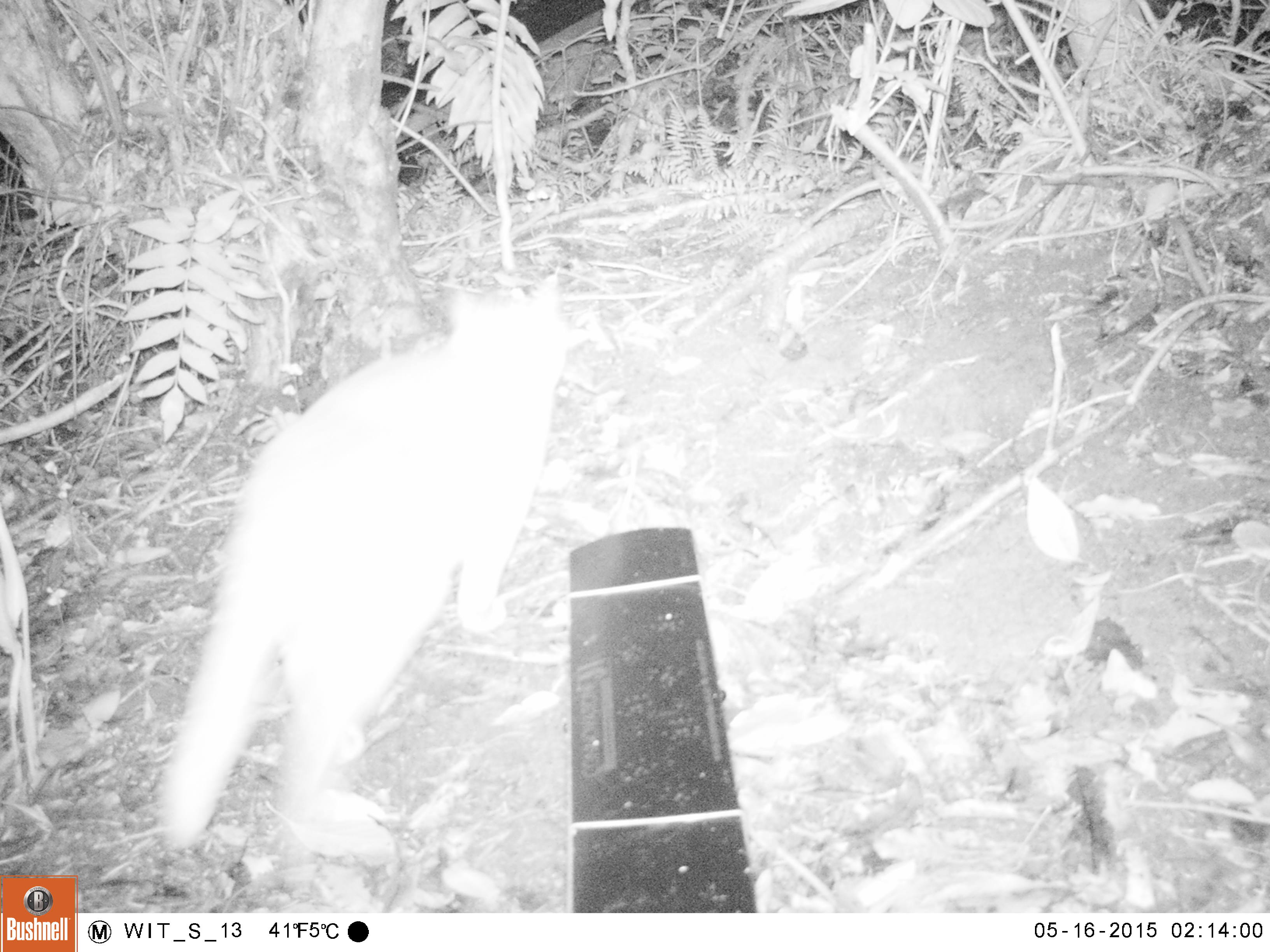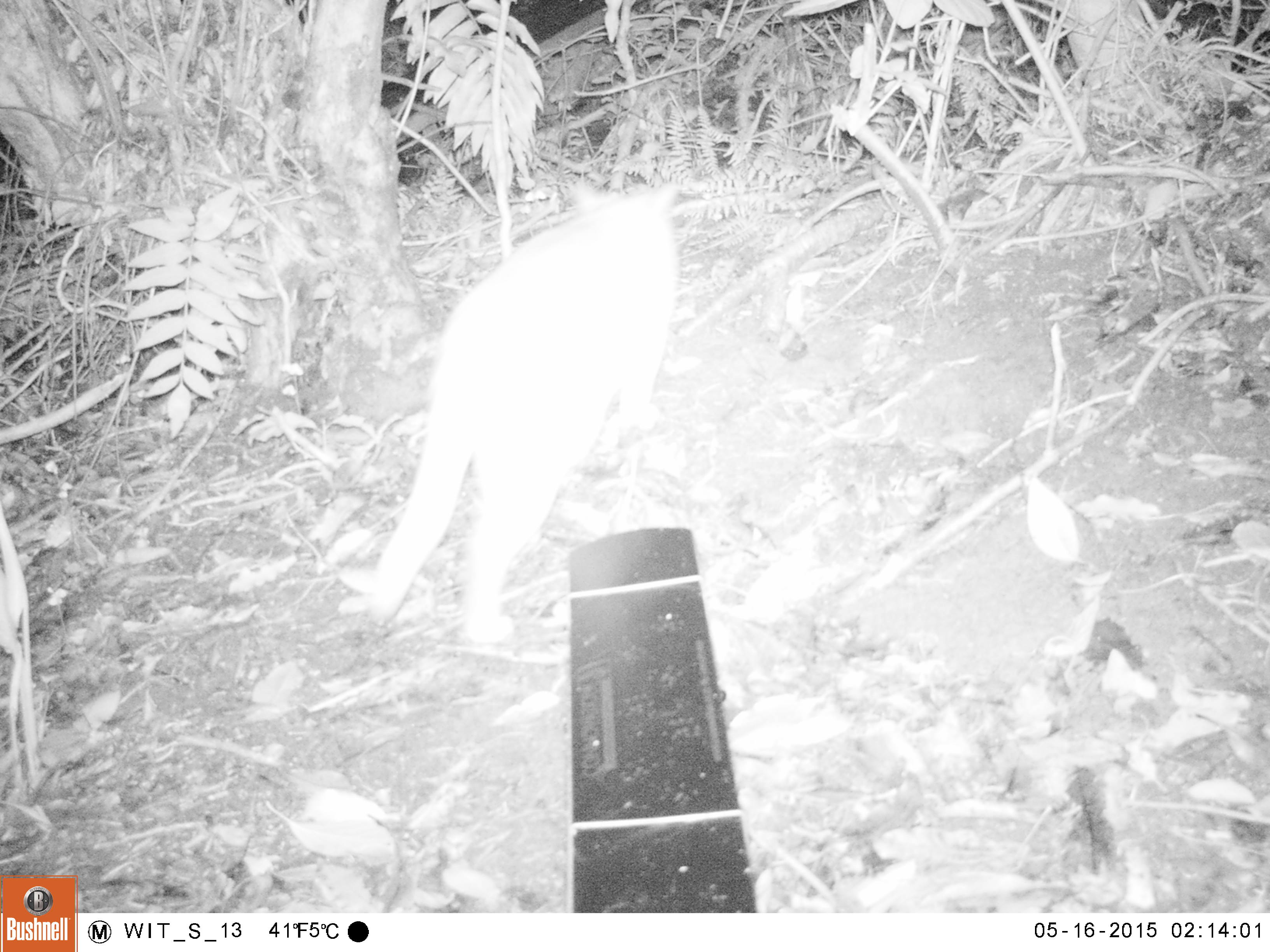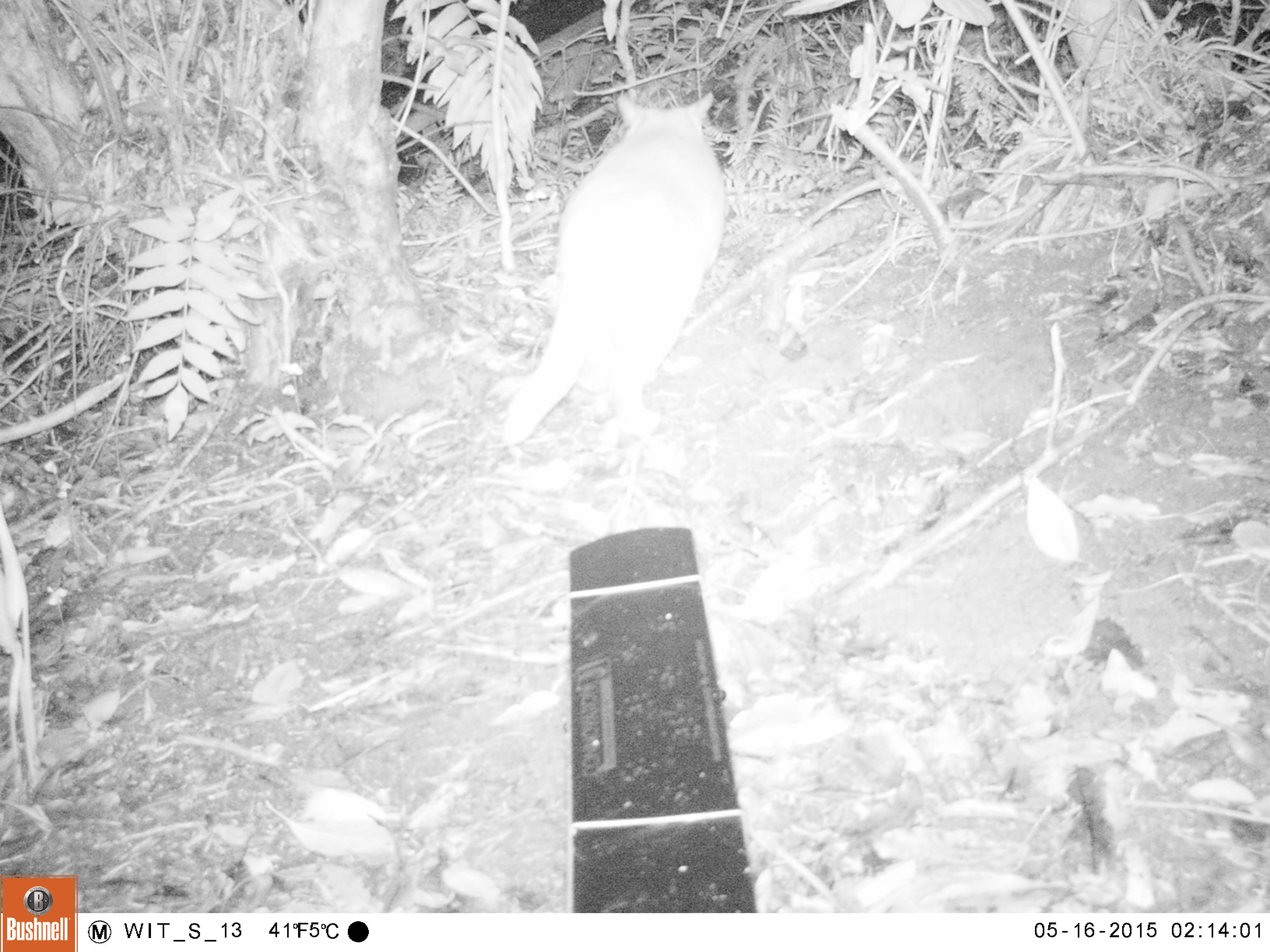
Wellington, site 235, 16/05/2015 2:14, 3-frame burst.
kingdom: Animalia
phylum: Chordata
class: Mammalia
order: Carnivora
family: Felidae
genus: Felis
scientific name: Felis catus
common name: cat